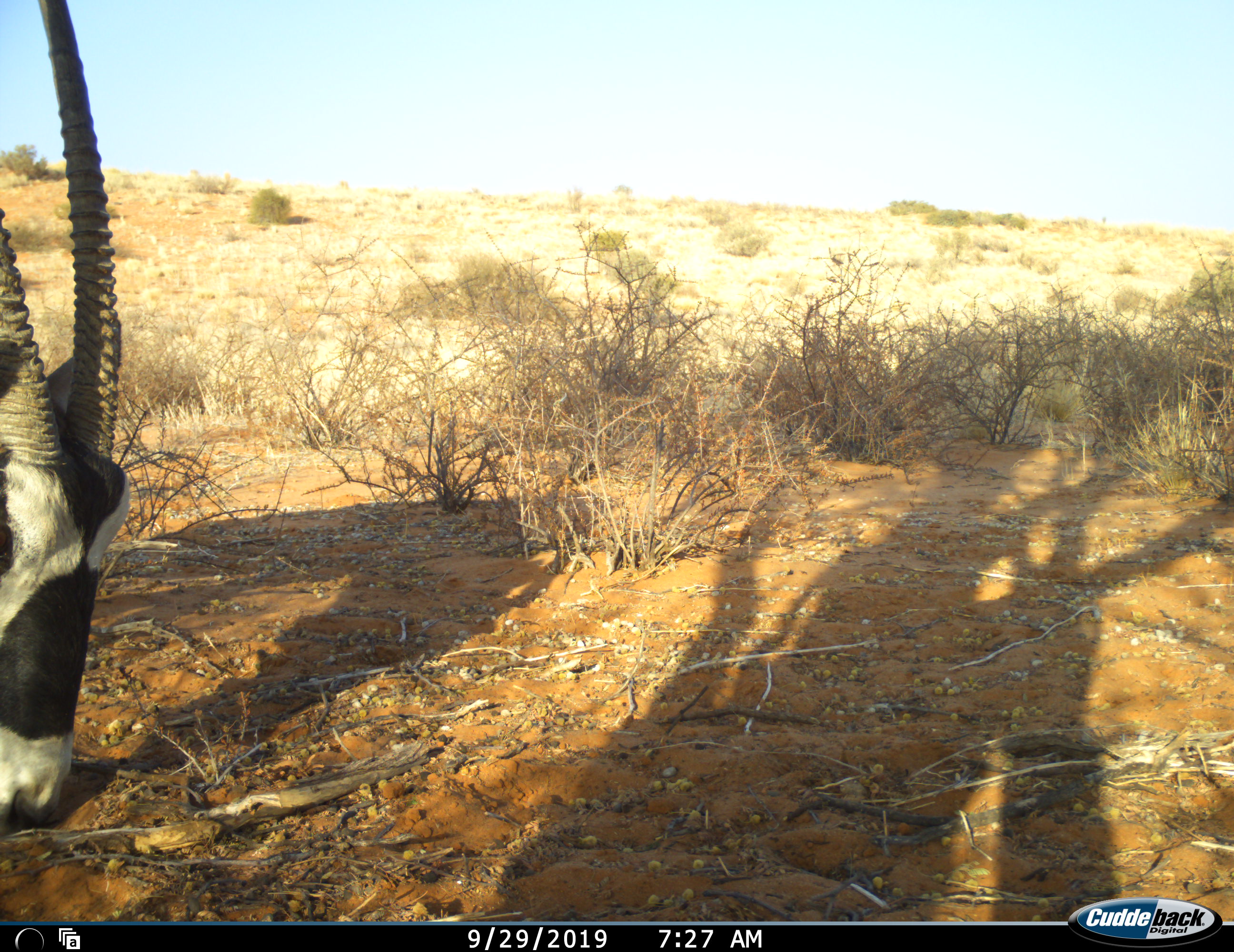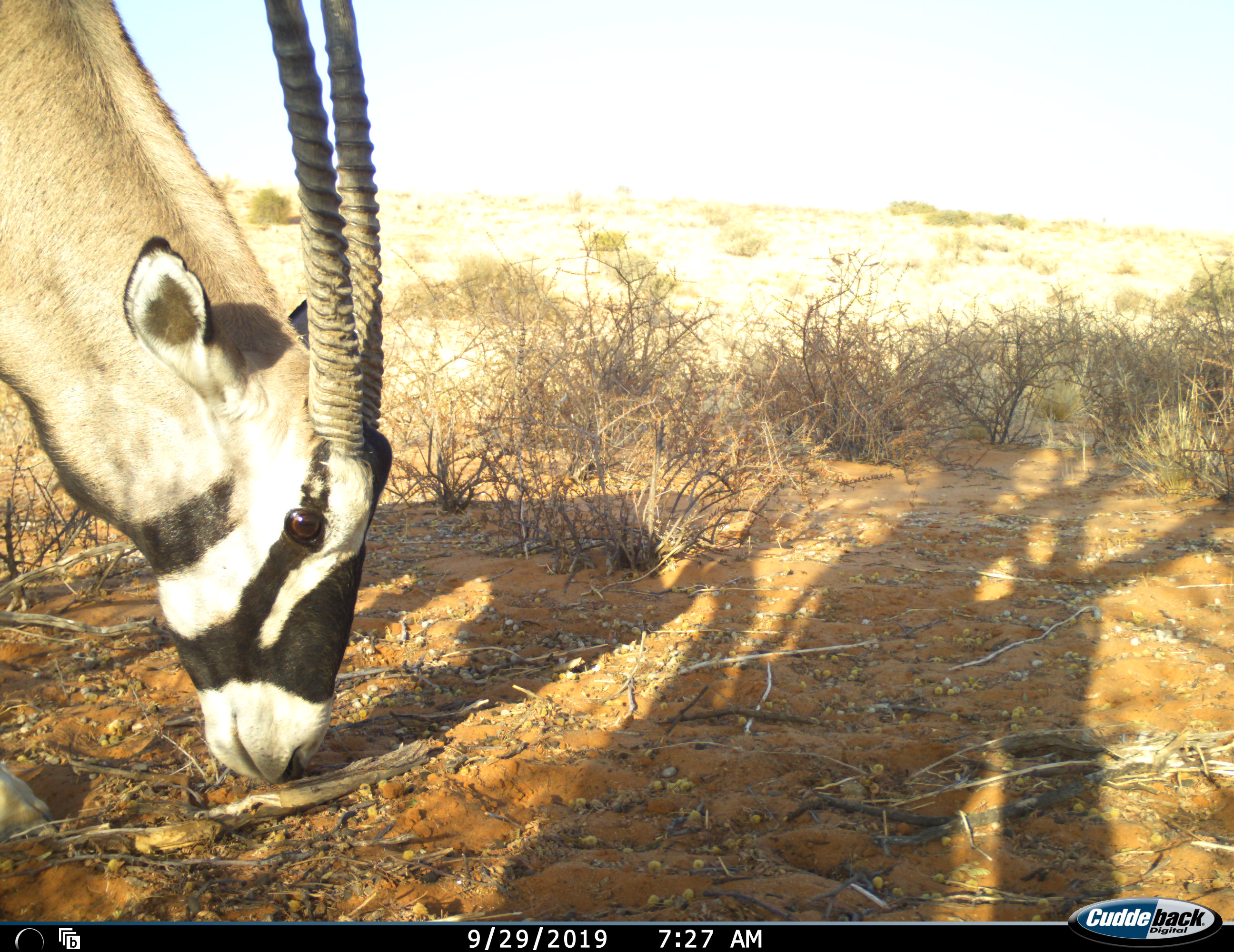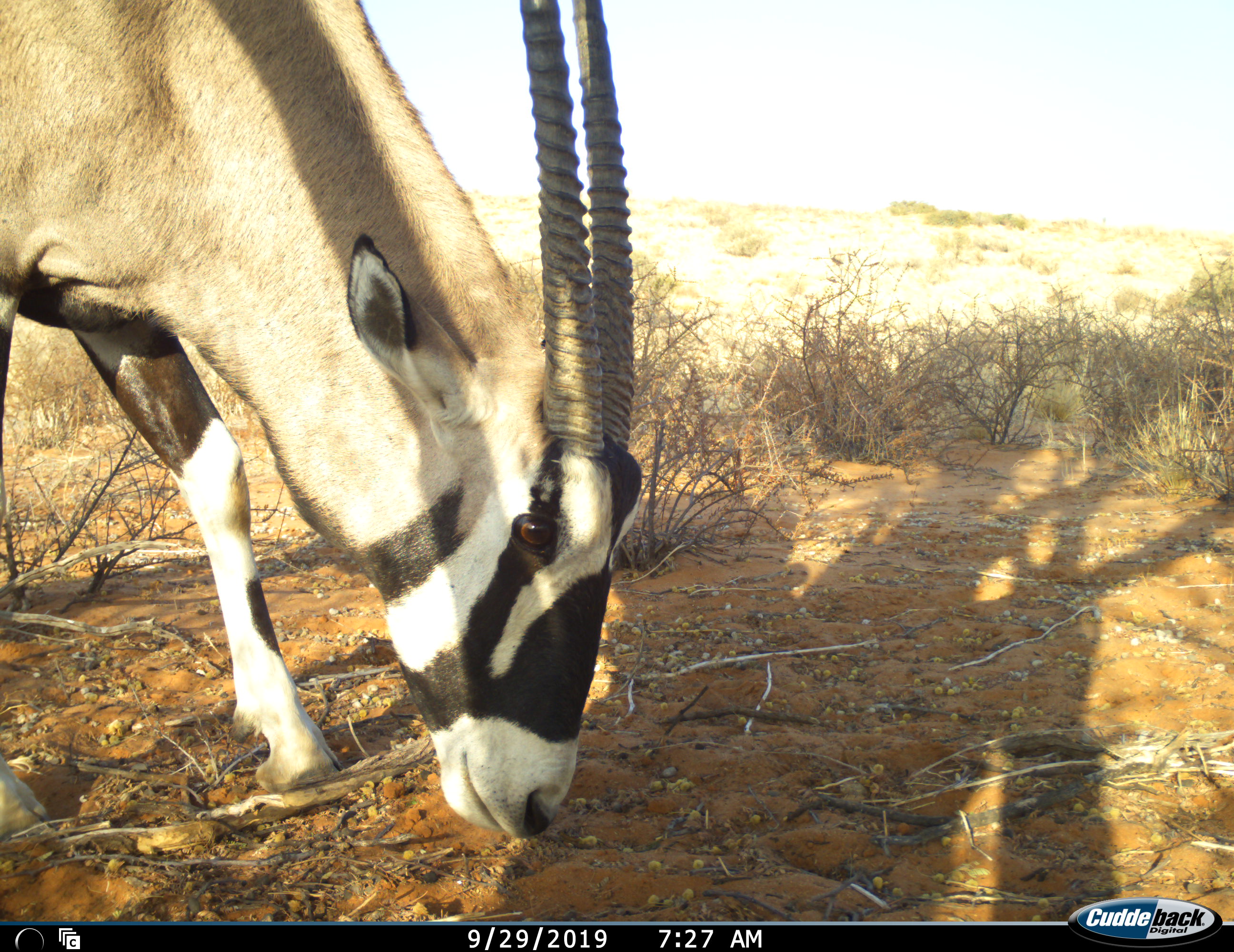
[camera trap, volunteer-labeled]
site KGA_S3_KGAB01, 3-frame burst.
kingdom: Animalia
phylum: Chordata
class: Mammalia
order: Artiodactyla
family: Bovidae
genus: Oryx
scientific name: Oryx gazella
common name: gemsbok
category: oryx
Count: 1.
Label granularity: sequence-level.